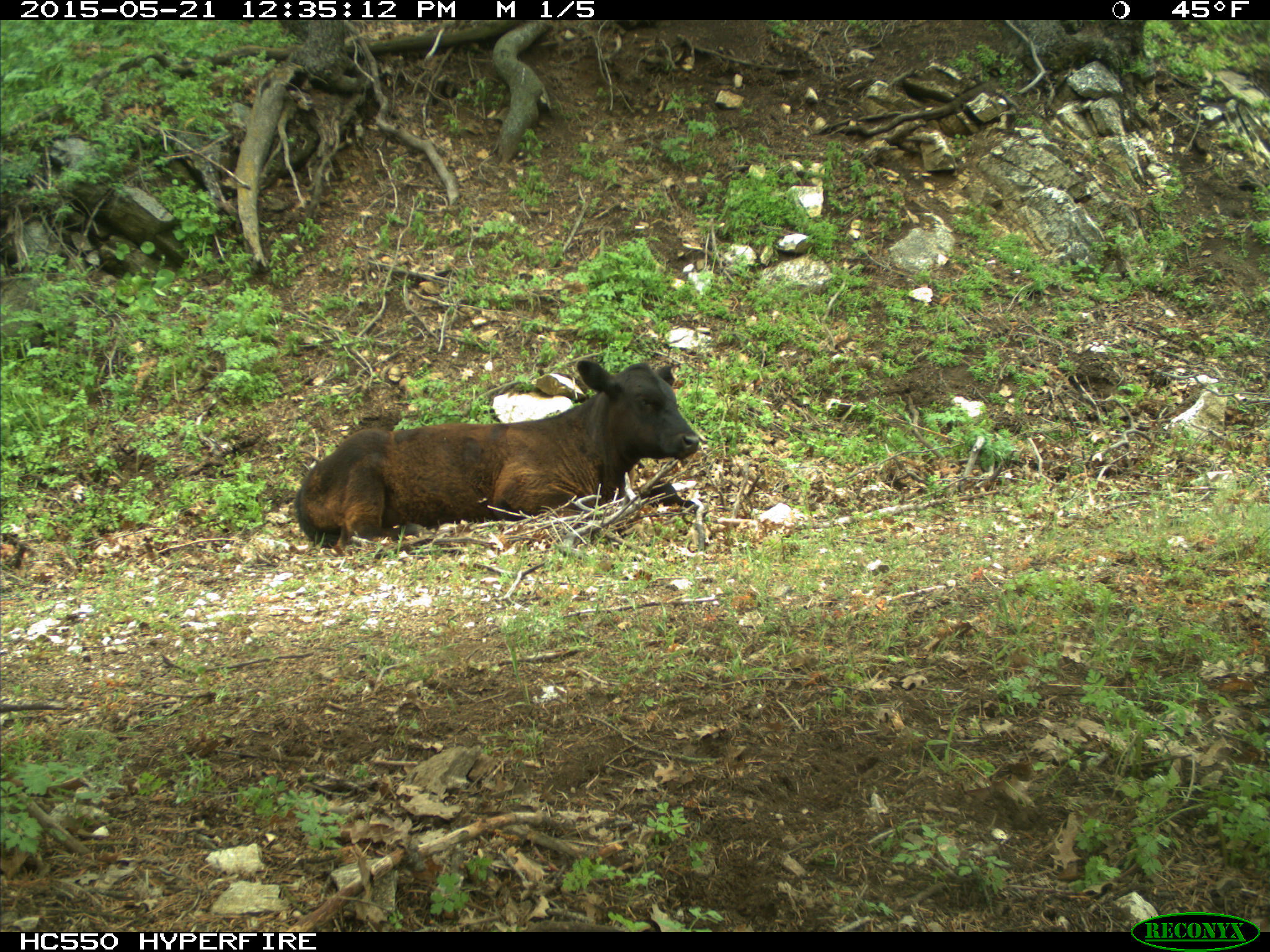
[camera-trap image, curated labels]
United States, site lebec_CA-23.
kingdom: Animalia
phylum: Chordata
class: Mammalia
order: Artiodactyla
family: Bovidae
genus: Bos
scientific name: Bos taurus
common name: domestic cow